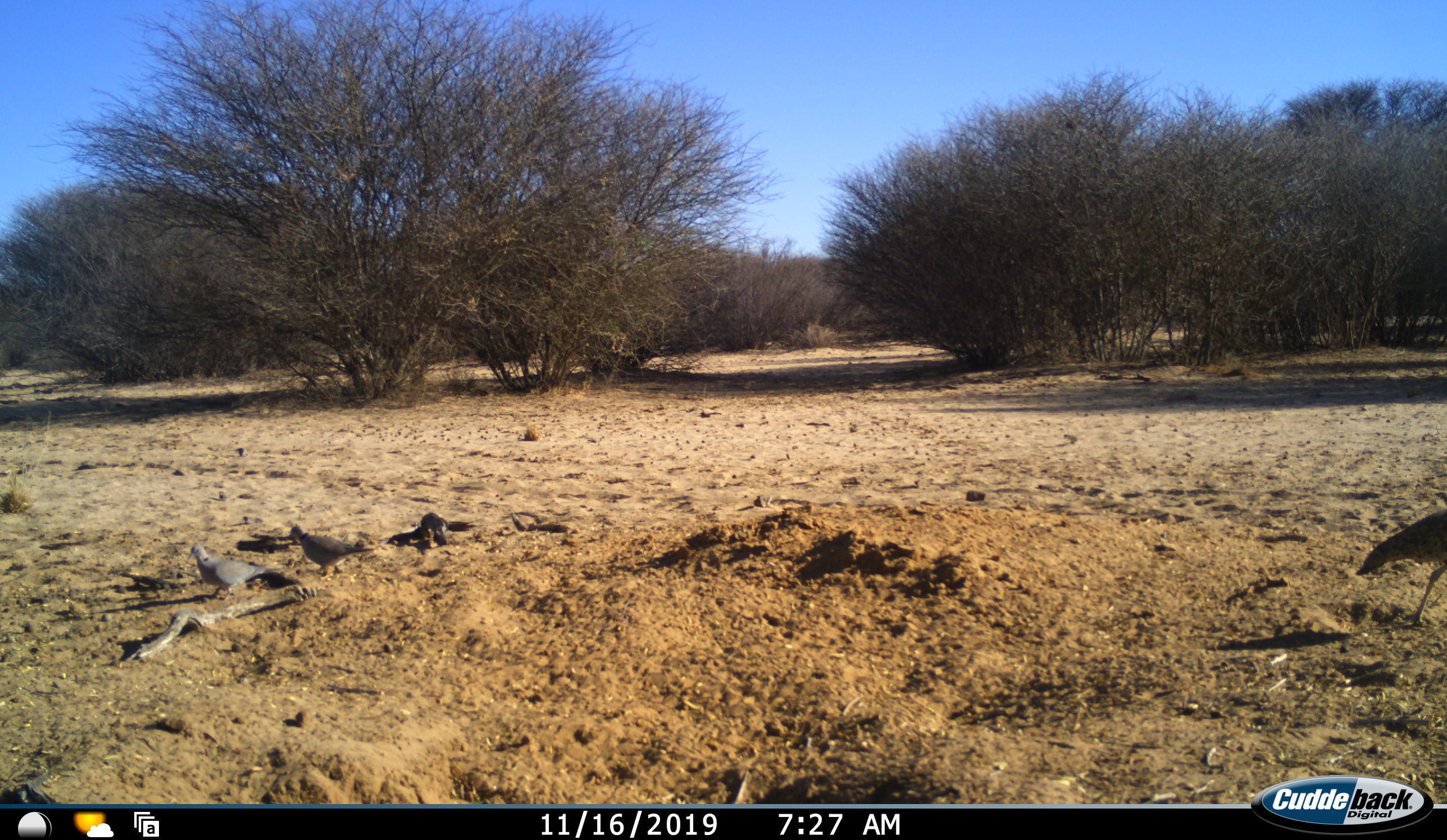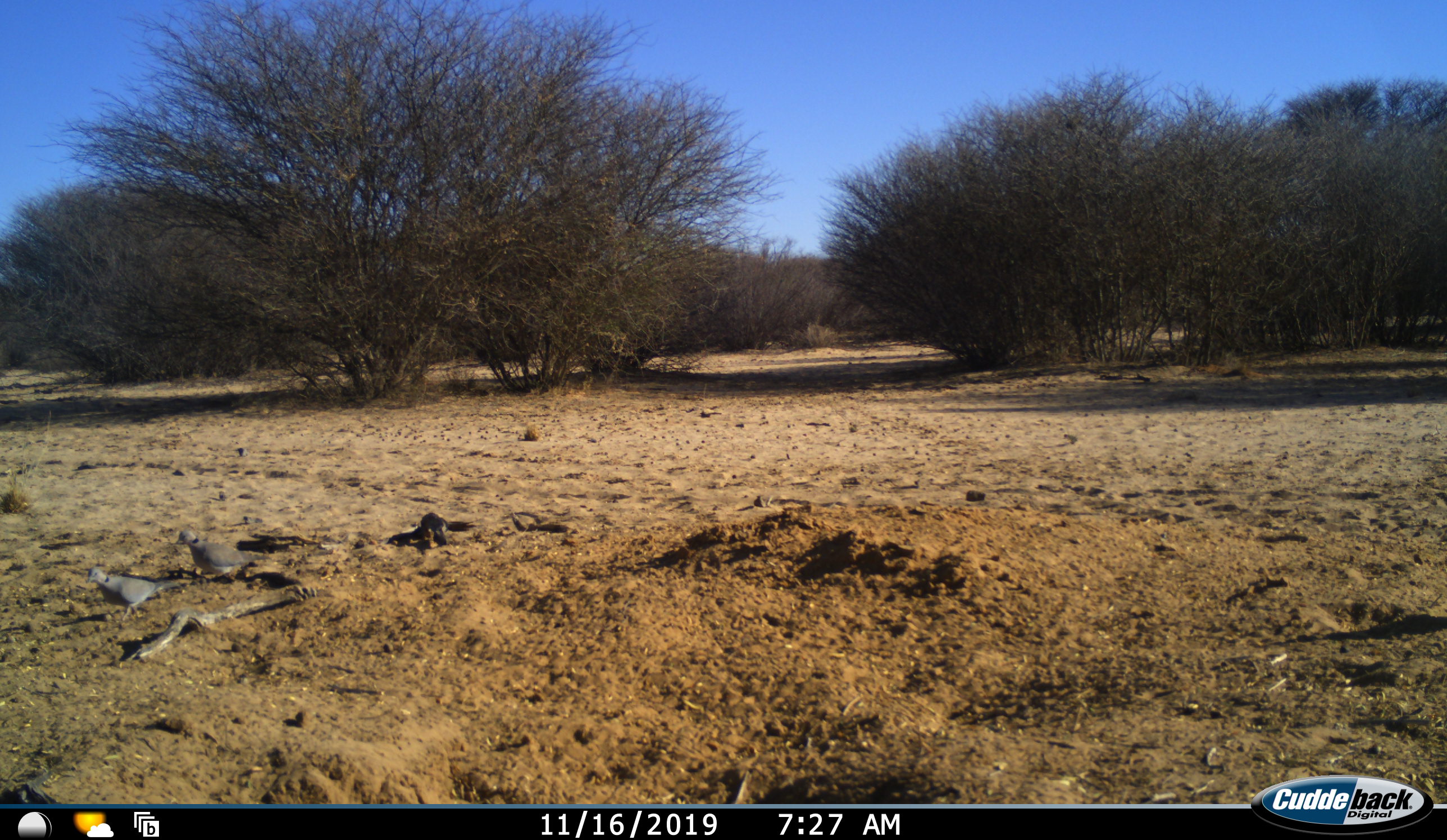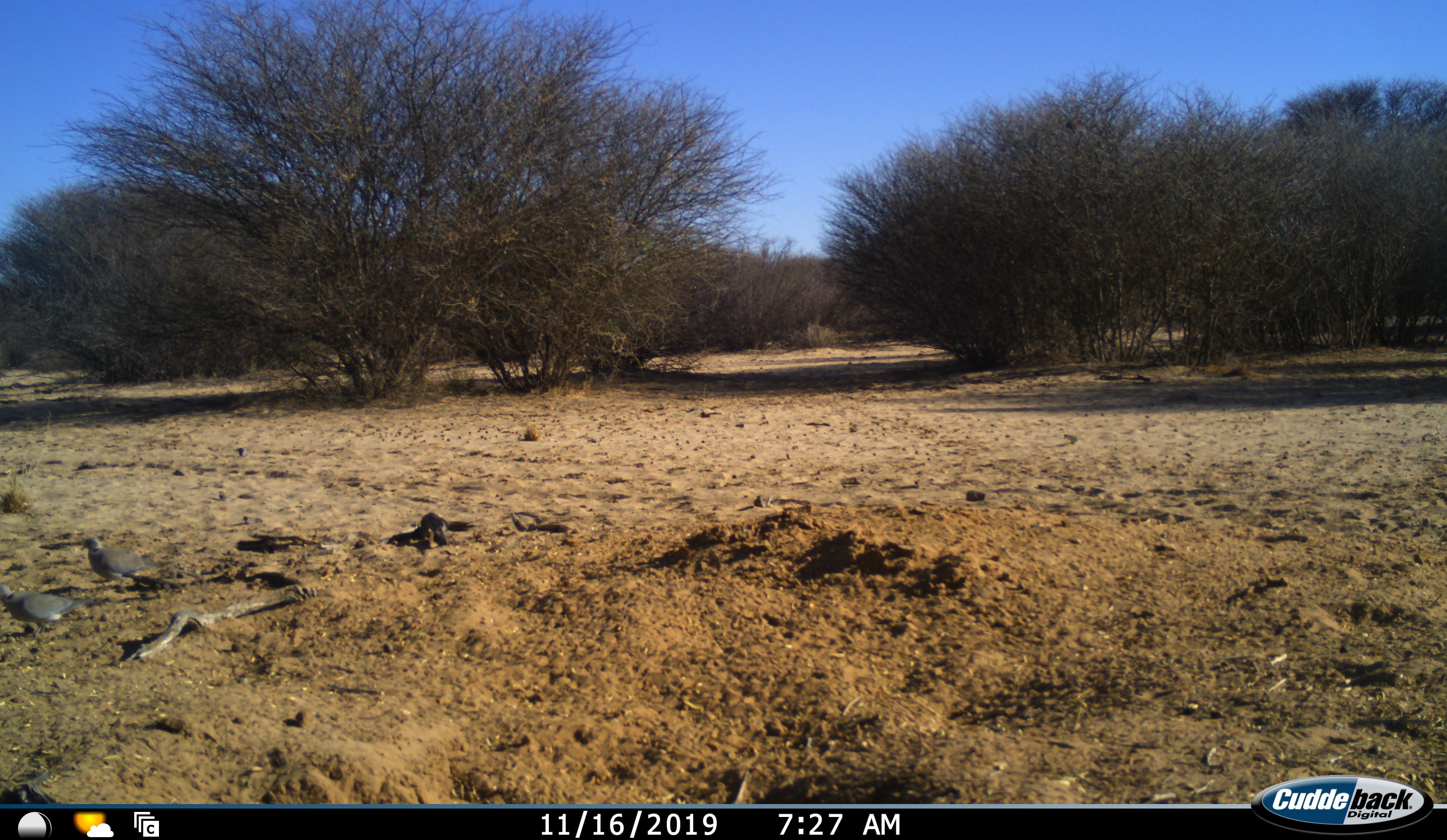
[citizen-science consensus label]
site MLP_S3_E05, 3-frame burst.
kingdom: Animalia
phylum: Chordata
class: Aves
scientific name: Aves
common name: bird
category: birdother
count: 2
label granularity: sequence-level